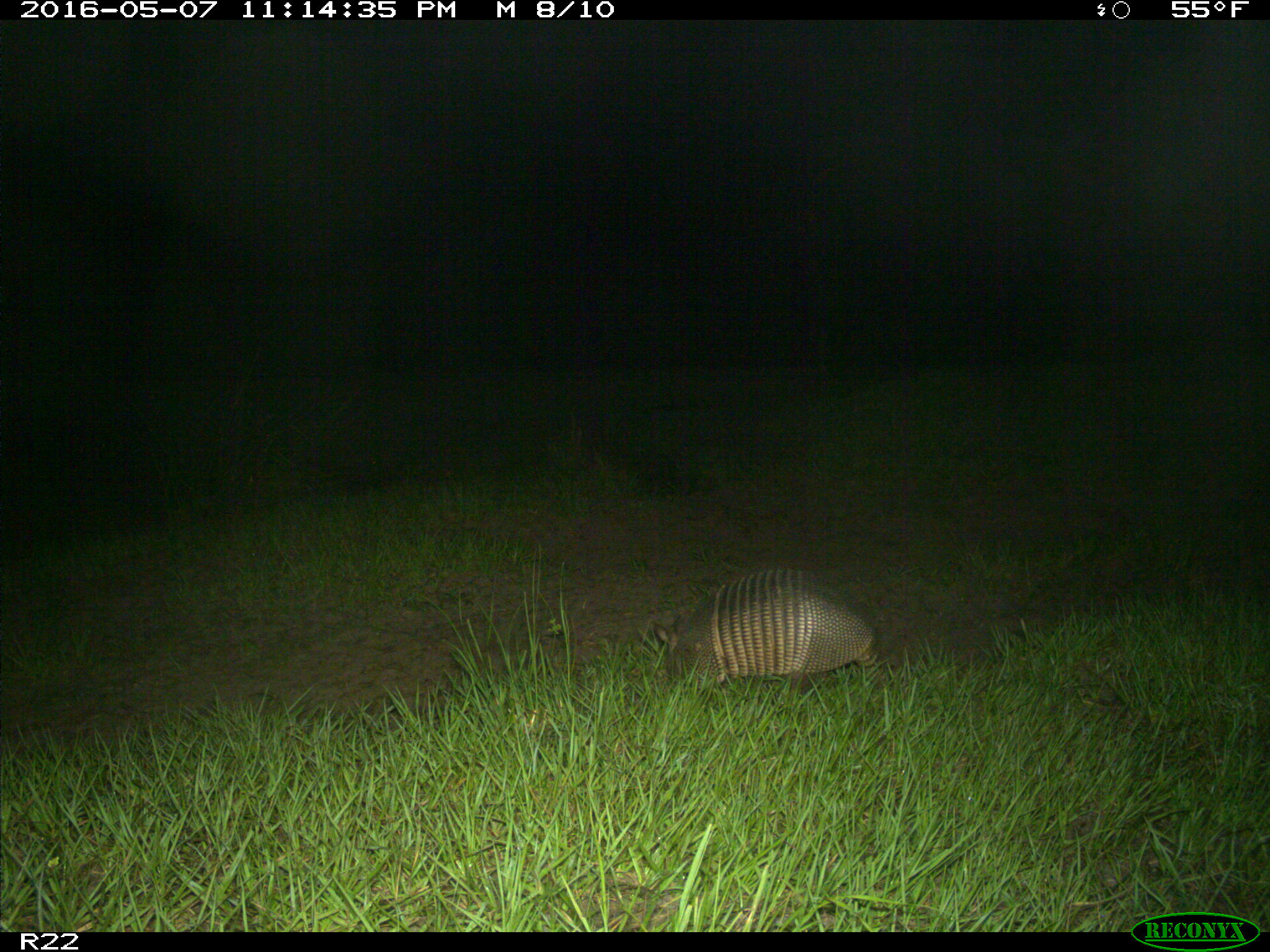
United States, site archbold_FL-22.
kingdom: Animalia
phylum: Chordata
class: Mammalia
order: Cingulata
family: Dasypodidae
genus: Dasypus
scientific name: Dasypus novemcinctus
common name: nine-banded armadillo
Dasypus novemcinctus (nine-banded armadillo).